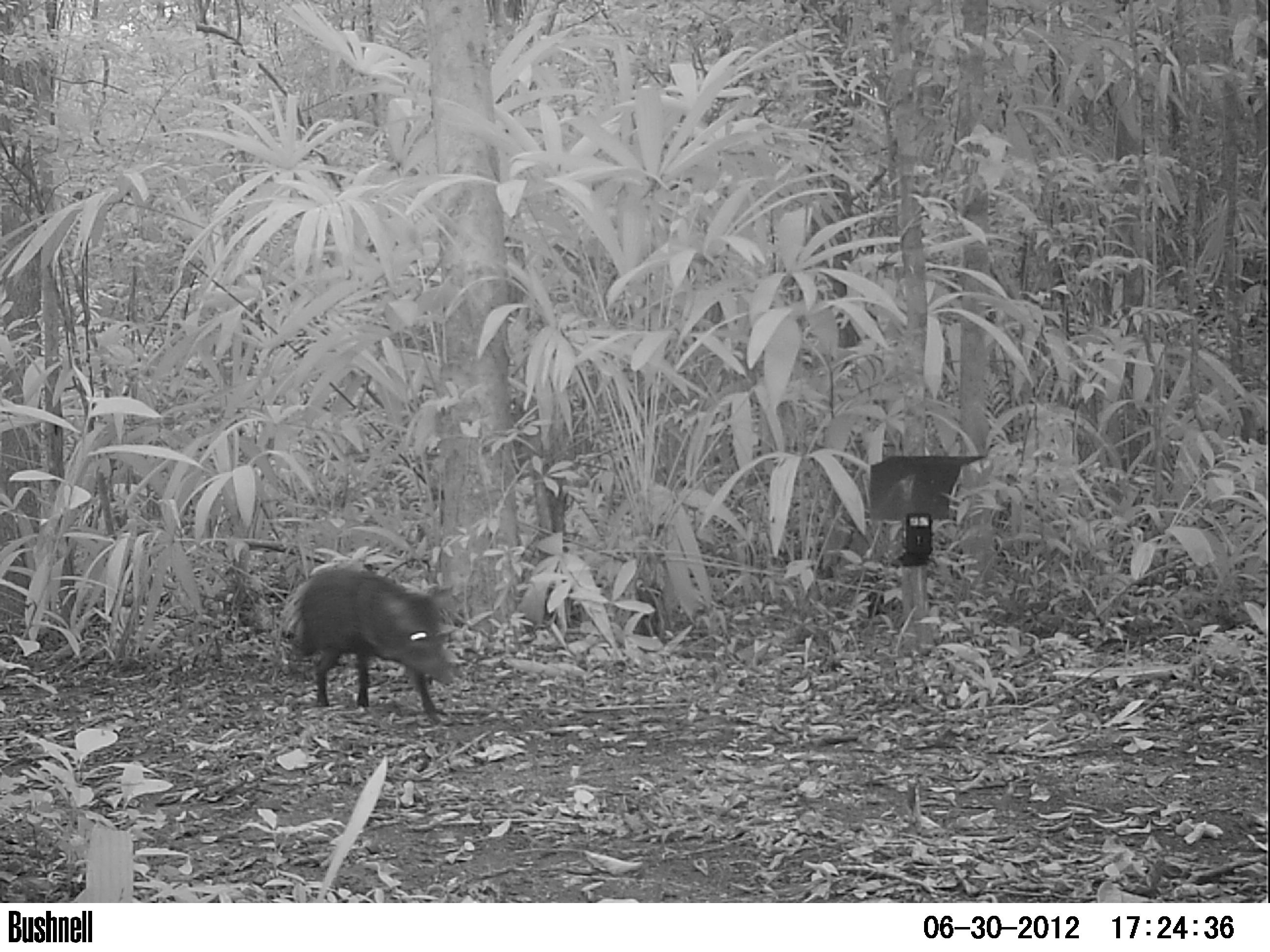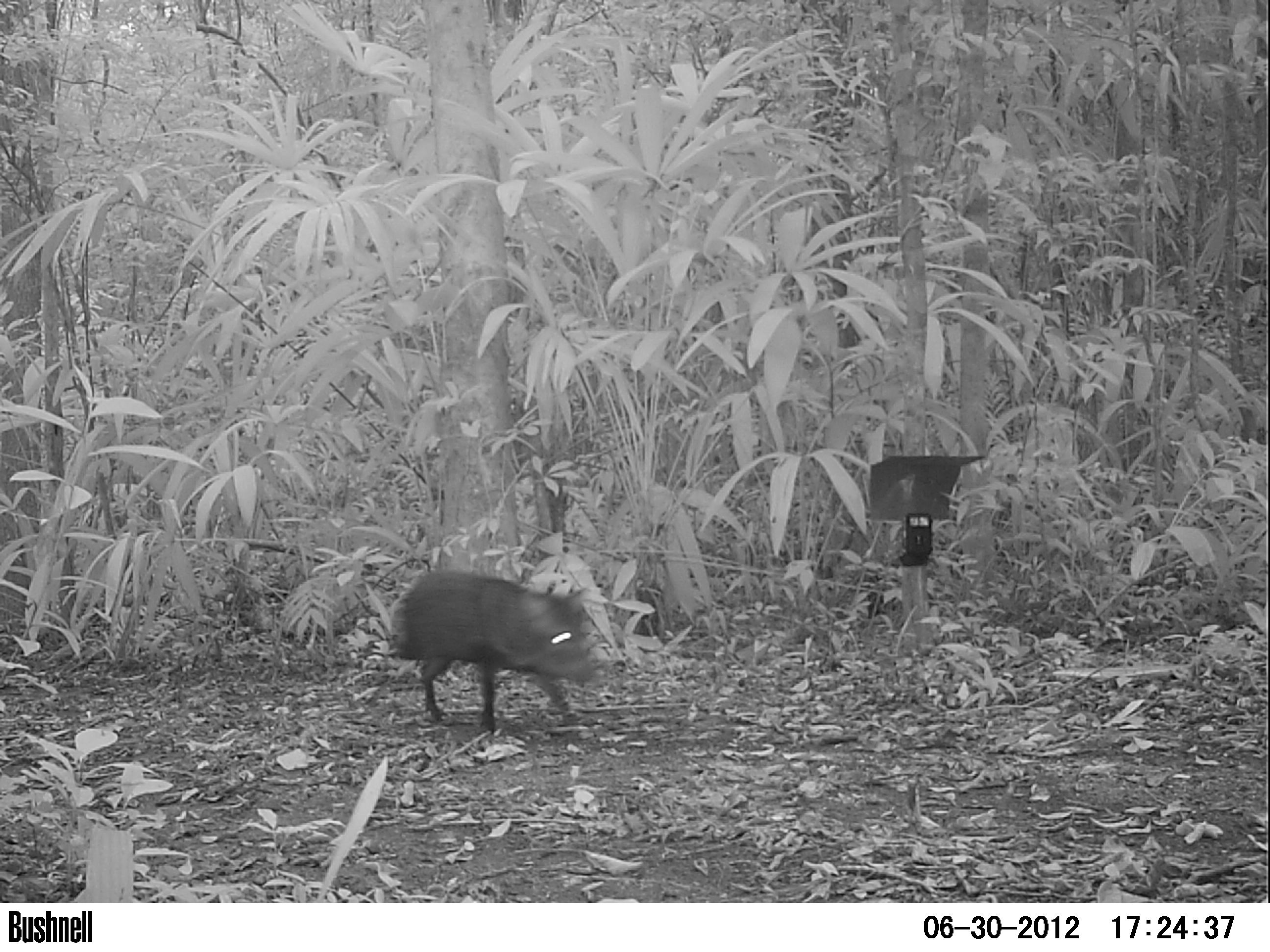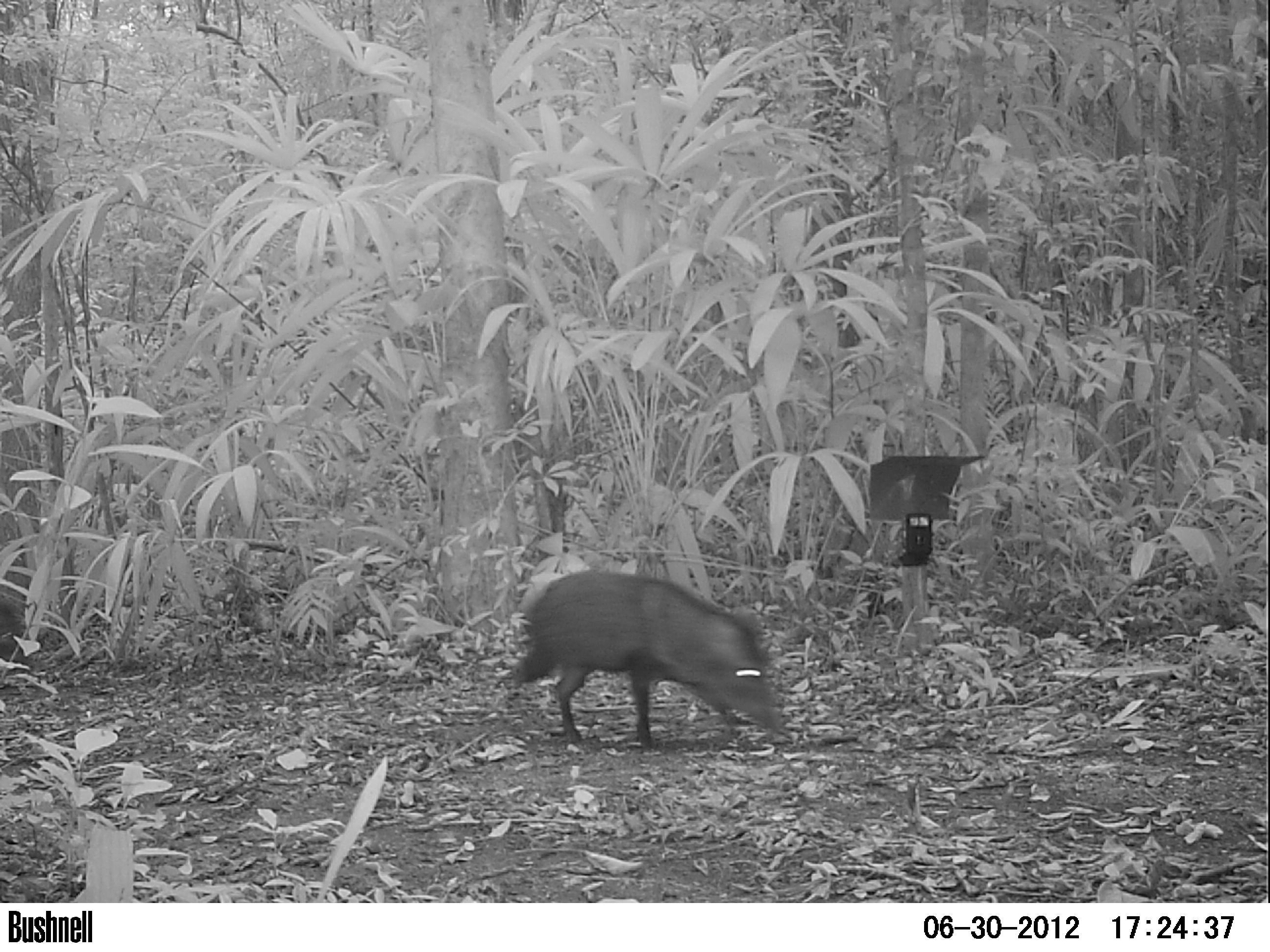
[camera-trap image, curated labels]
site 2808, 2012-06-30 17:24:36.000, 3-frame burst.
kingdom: Animalia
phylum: Chordata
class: Mammalia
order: Artiodactyla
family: Tayassuidae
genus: Pecari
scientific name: Pecari tajacu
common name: collared peccary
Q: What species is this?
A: Pecari tajacu (collared peccary).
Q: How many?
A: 1.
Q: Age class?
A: Adult.